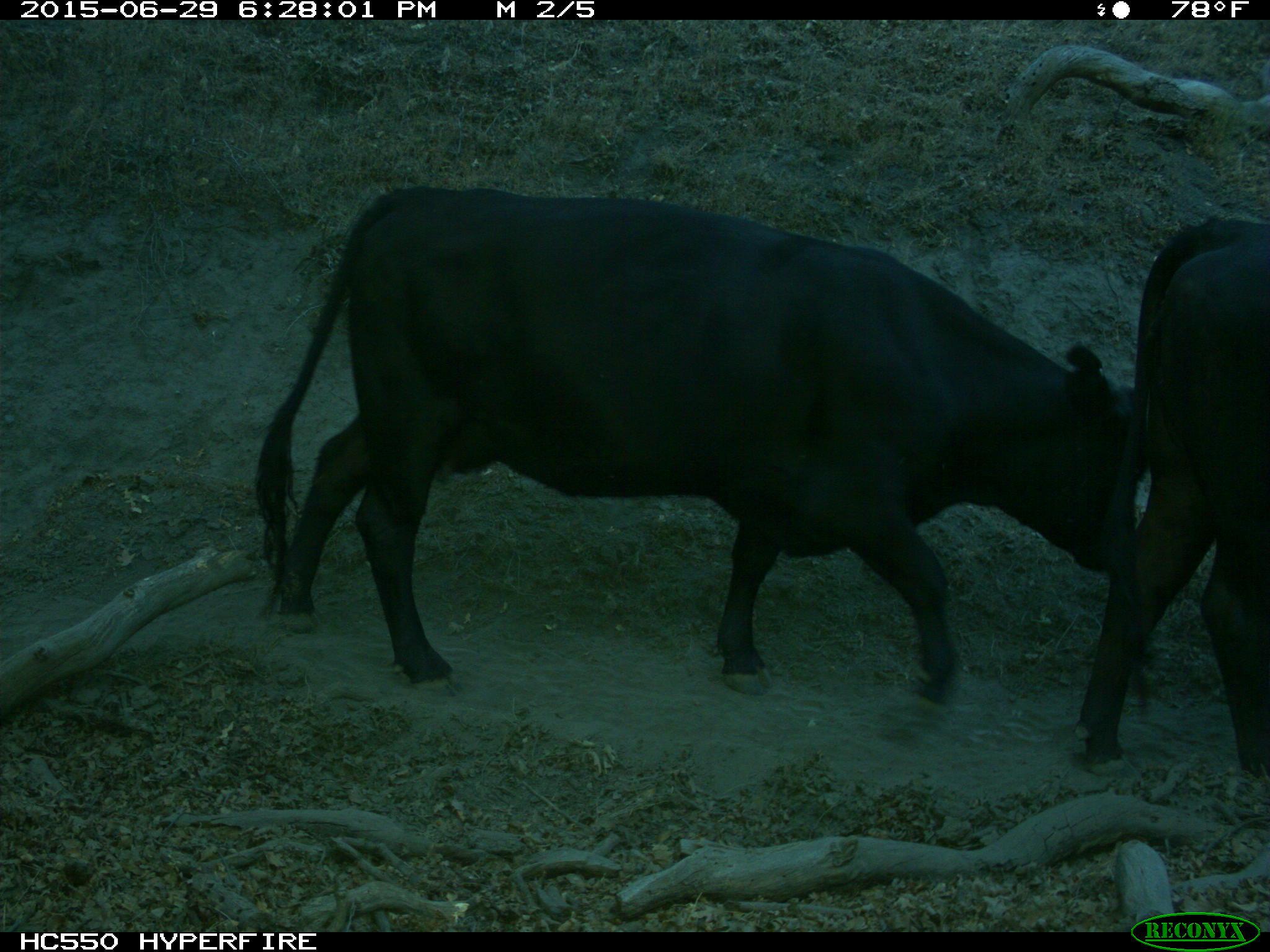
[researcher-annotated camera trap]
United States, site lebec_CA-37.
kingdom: Animalia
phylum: Chordata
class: Mammalia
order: Artiodactyla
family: Bovidae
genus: Bos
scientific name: Bos taurus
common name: domestic cow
Bos taurus (domestic cow).